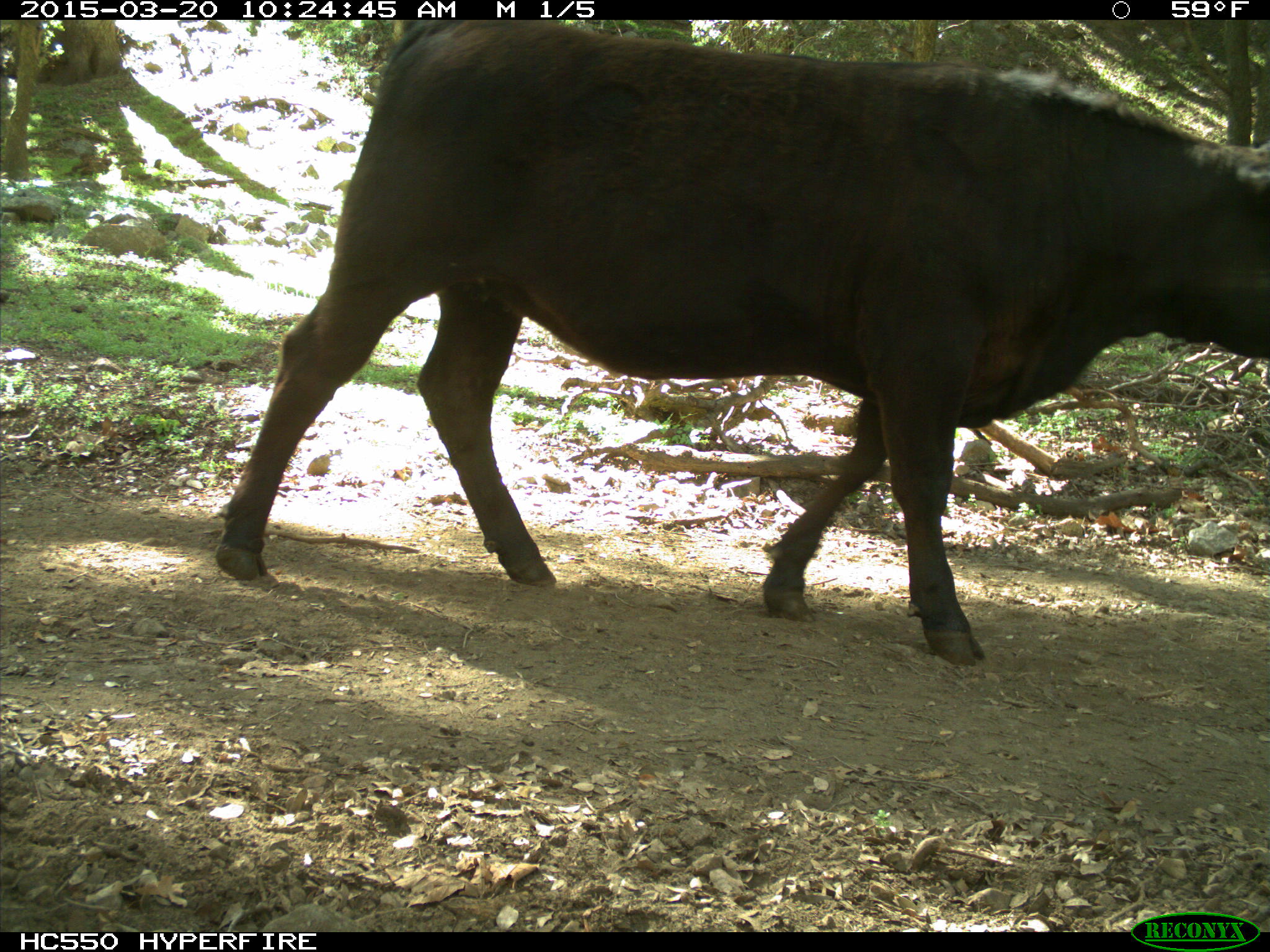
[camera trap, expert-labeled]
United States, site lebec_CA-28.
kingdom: Animalia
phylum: Chordata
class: Mammalia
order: Artiodactyla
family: Bovidae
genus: Bos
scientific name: Bos taurus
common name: domestic cow